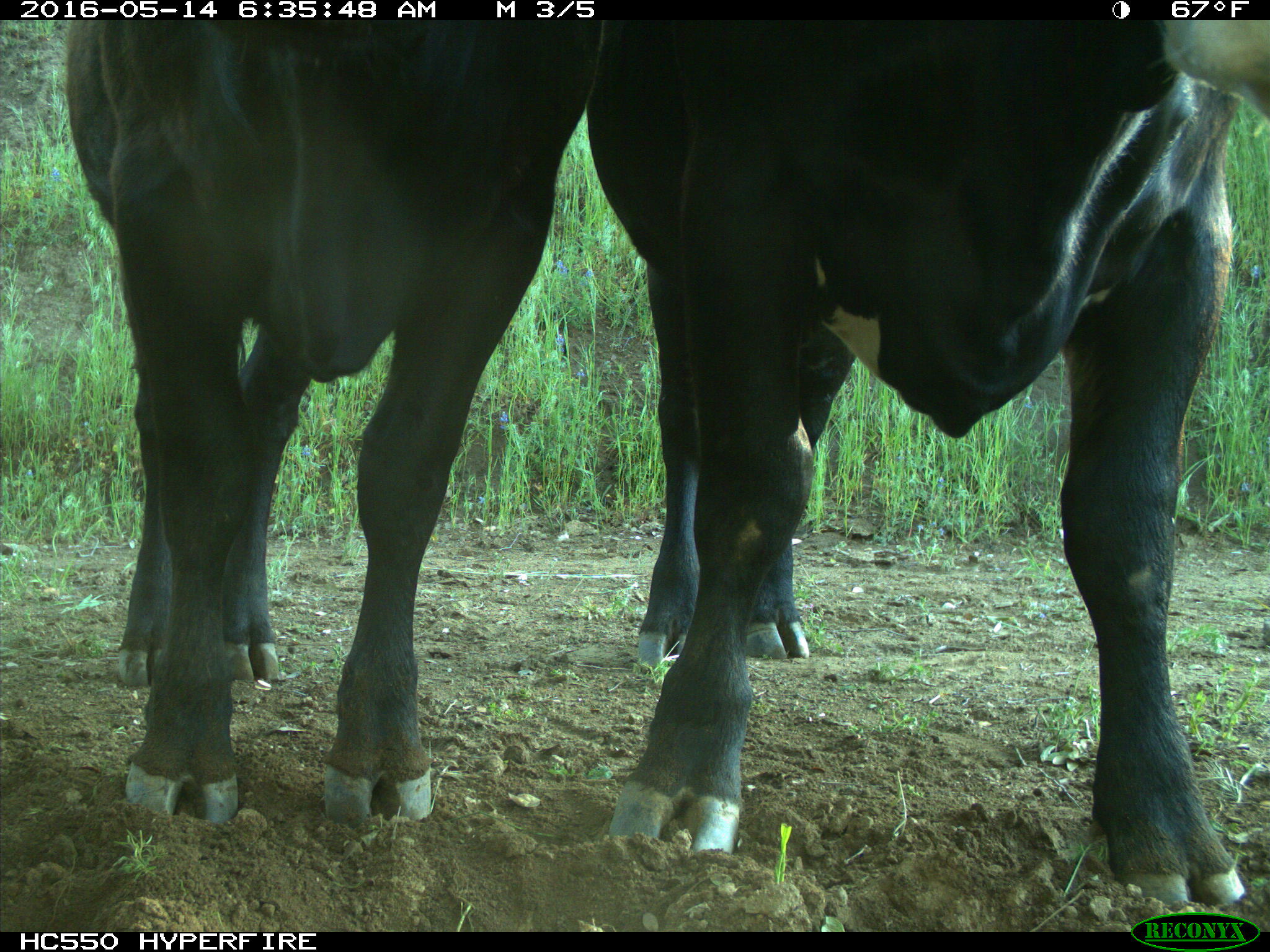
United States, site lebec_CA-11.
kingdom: Animalia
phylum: Chordata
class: Mammalia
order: Artiodactyla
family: Bovidae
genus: Bos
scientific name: Bos taurus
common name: domestic cow